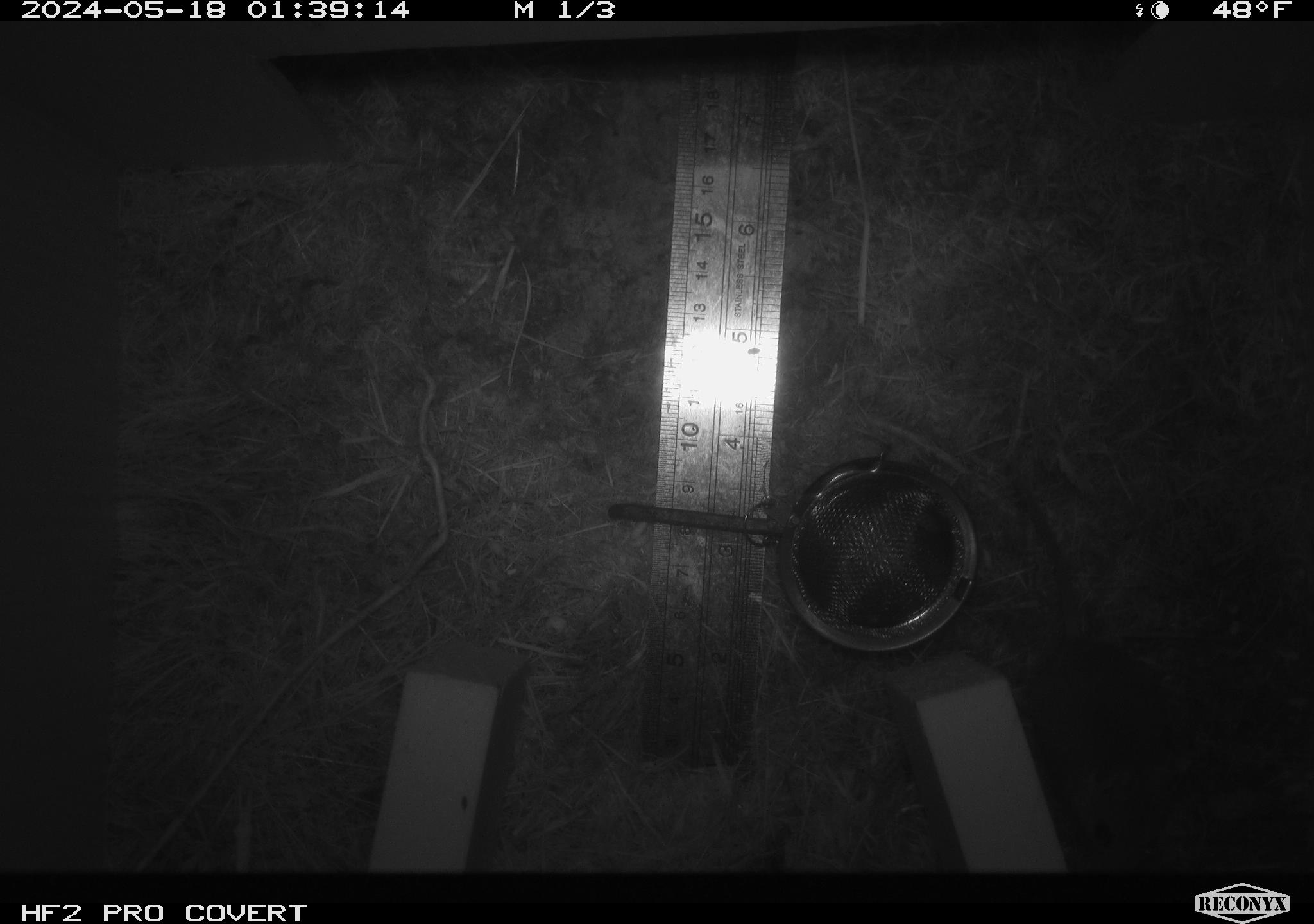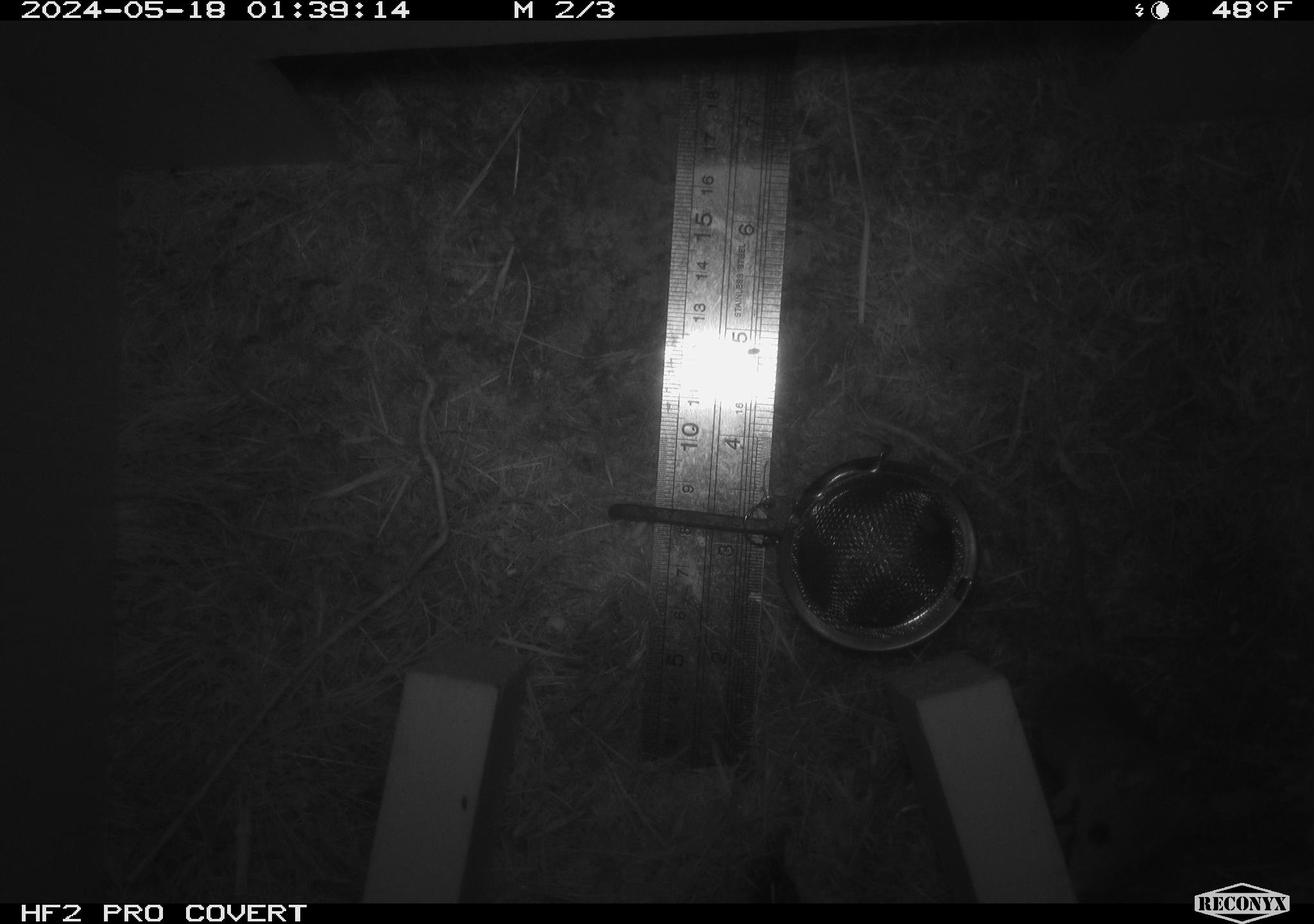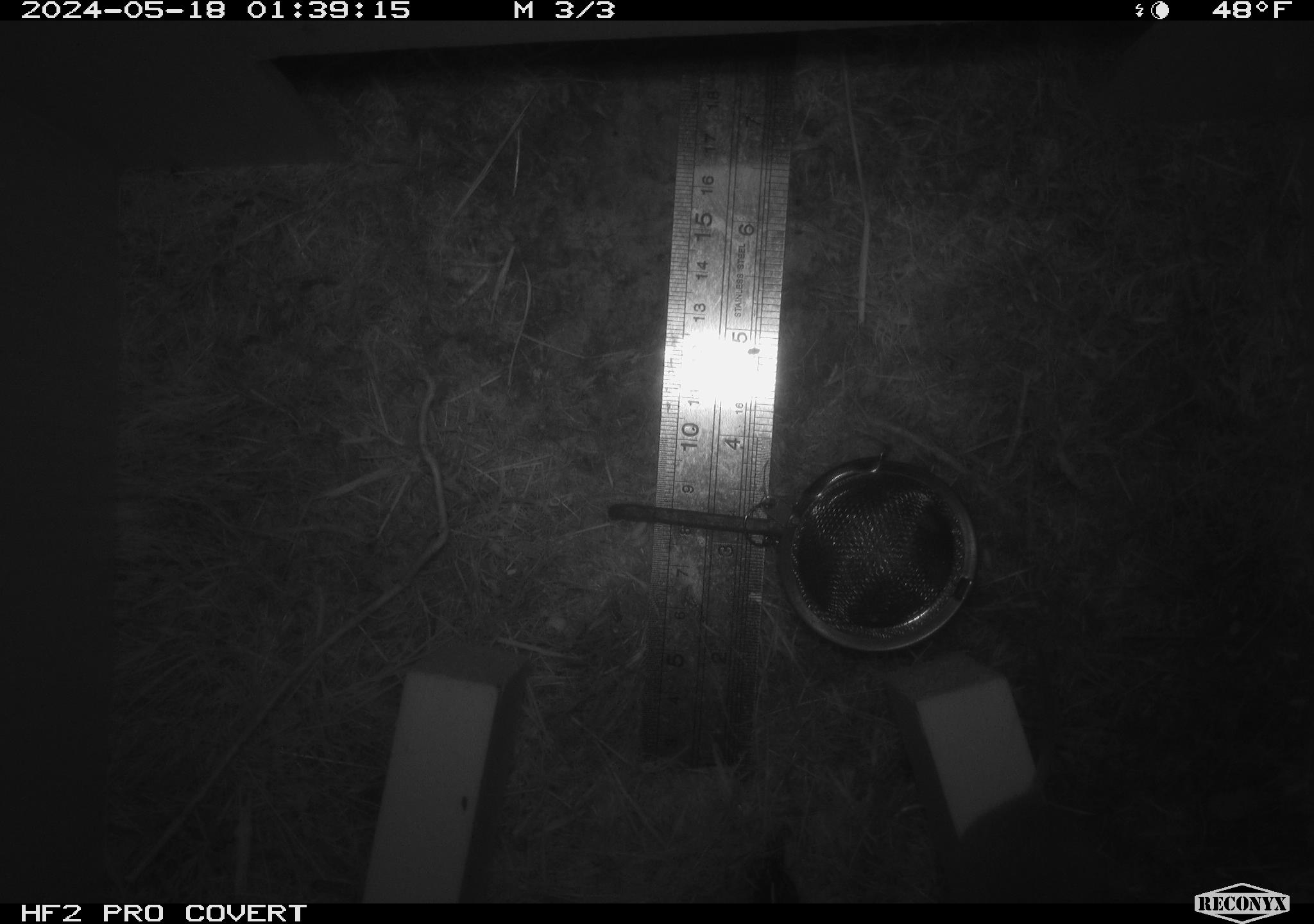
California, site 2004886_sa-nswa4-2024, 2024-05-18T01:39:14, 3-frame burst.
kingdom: Animalia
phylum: Chordata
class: Mammalia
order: Rodentia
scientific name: Rodentia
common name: rodent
Rodent (Rodentia).